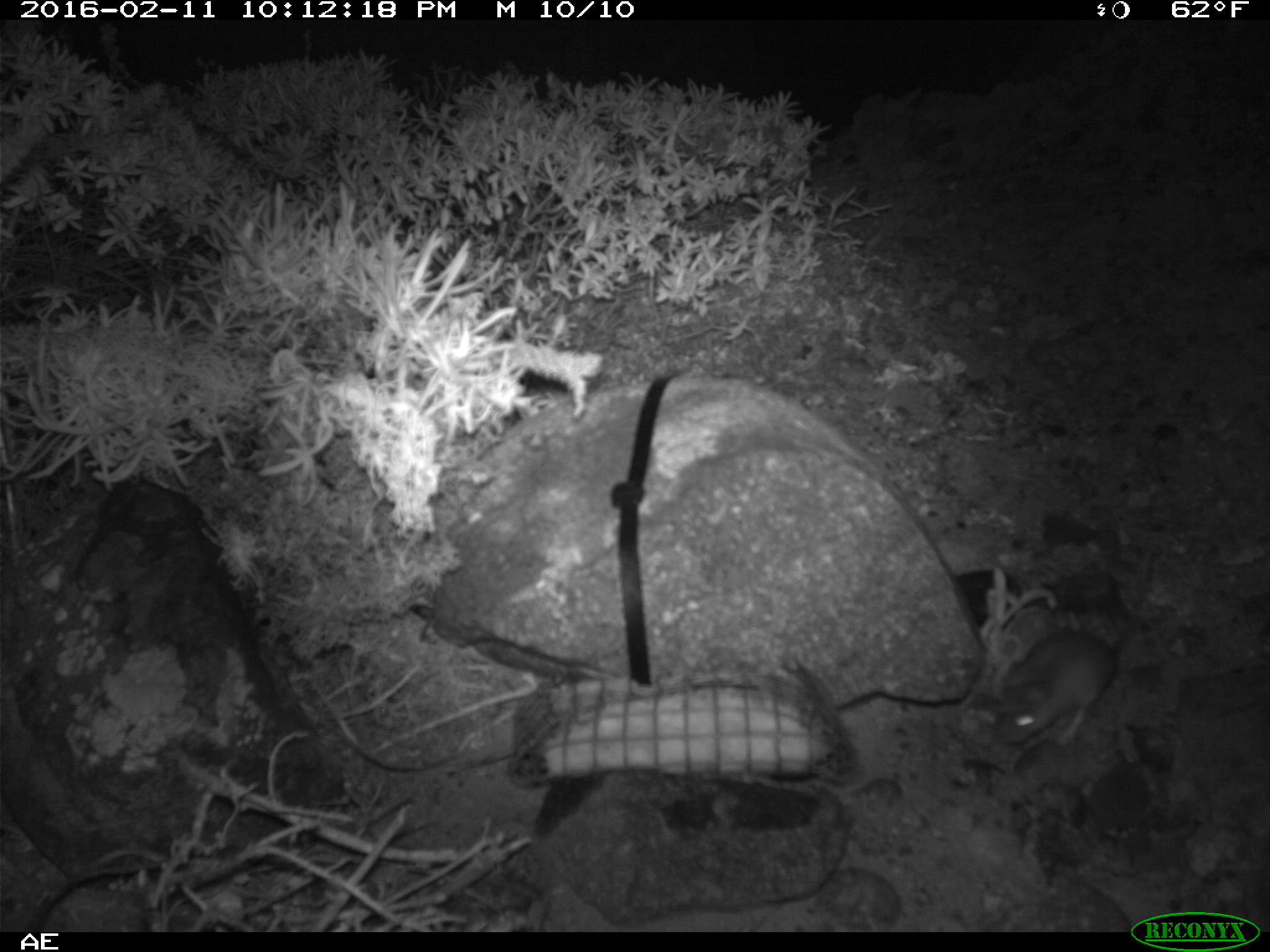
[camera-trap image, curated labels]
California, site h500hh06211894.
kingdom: Animalia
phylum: Chordata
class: Mammalia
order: Rodentia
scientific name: Rodentia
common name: rodent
Rodent (Rodentia).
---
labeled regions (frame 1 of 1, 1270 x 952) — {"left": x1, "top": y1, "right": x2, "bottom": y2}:
rodent: {"left": 988, "top": 553, "right": 1154, "bottom": 746}